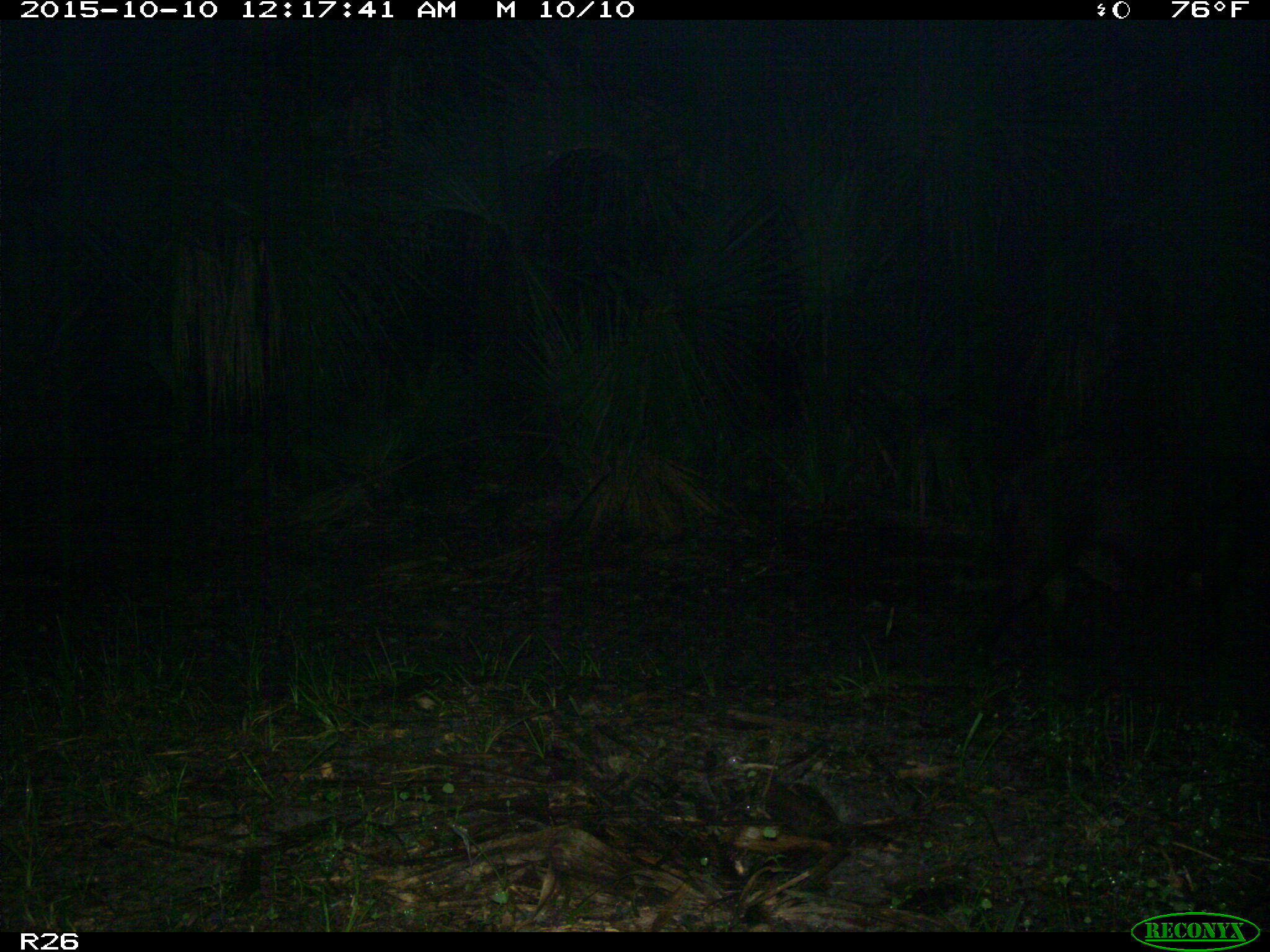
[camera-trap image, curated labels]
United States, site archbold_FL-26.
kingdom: Animalia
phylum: Chordata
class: Mammalia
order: Artiodactyla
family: Suidae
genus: Sus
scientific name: Sus scrofa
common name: wild boar